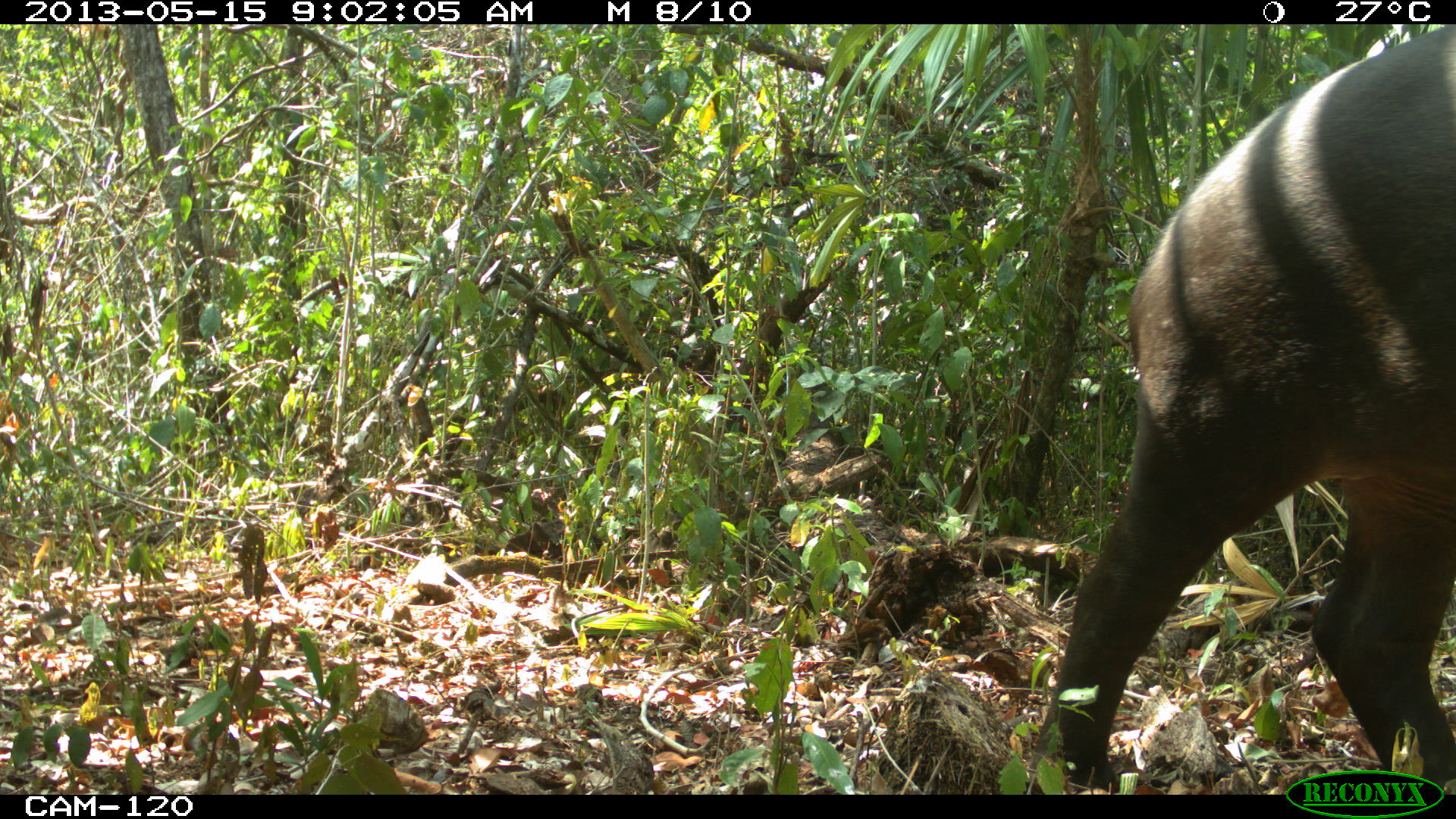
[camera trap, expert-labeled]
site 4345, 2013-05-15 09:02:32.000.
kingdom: Animalia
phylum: Chordata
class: Mammalia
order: Perissodactyla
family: Tapiridae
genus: Tapirus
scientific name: Tapirus bairdii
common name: baird's tapir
Tapirus bairdii (baird's tapir), count 1, sex female.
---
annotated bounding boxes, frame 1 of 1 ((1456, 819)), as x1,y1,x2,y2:
tapirus bairdii: 1024,24,1456,792